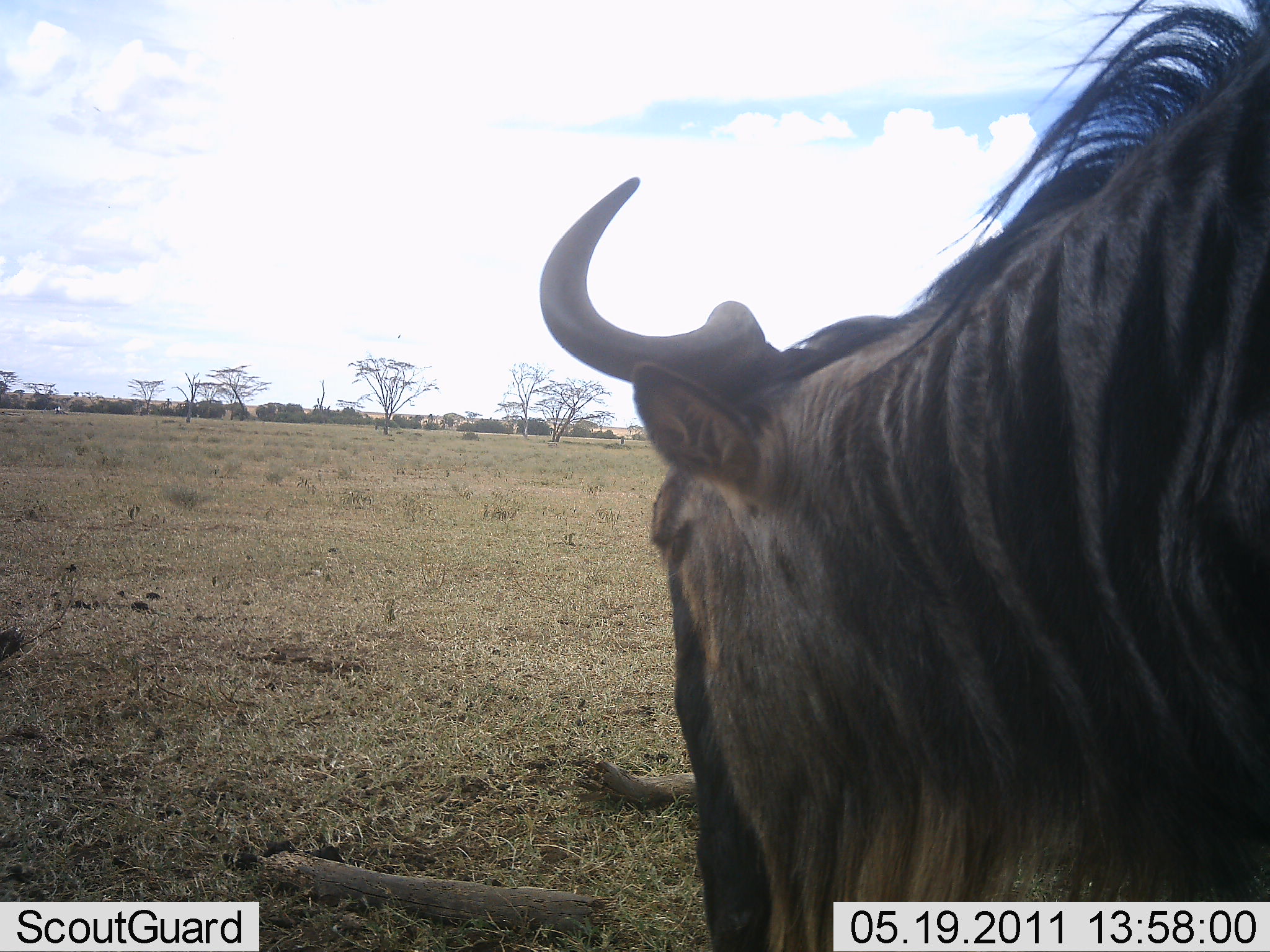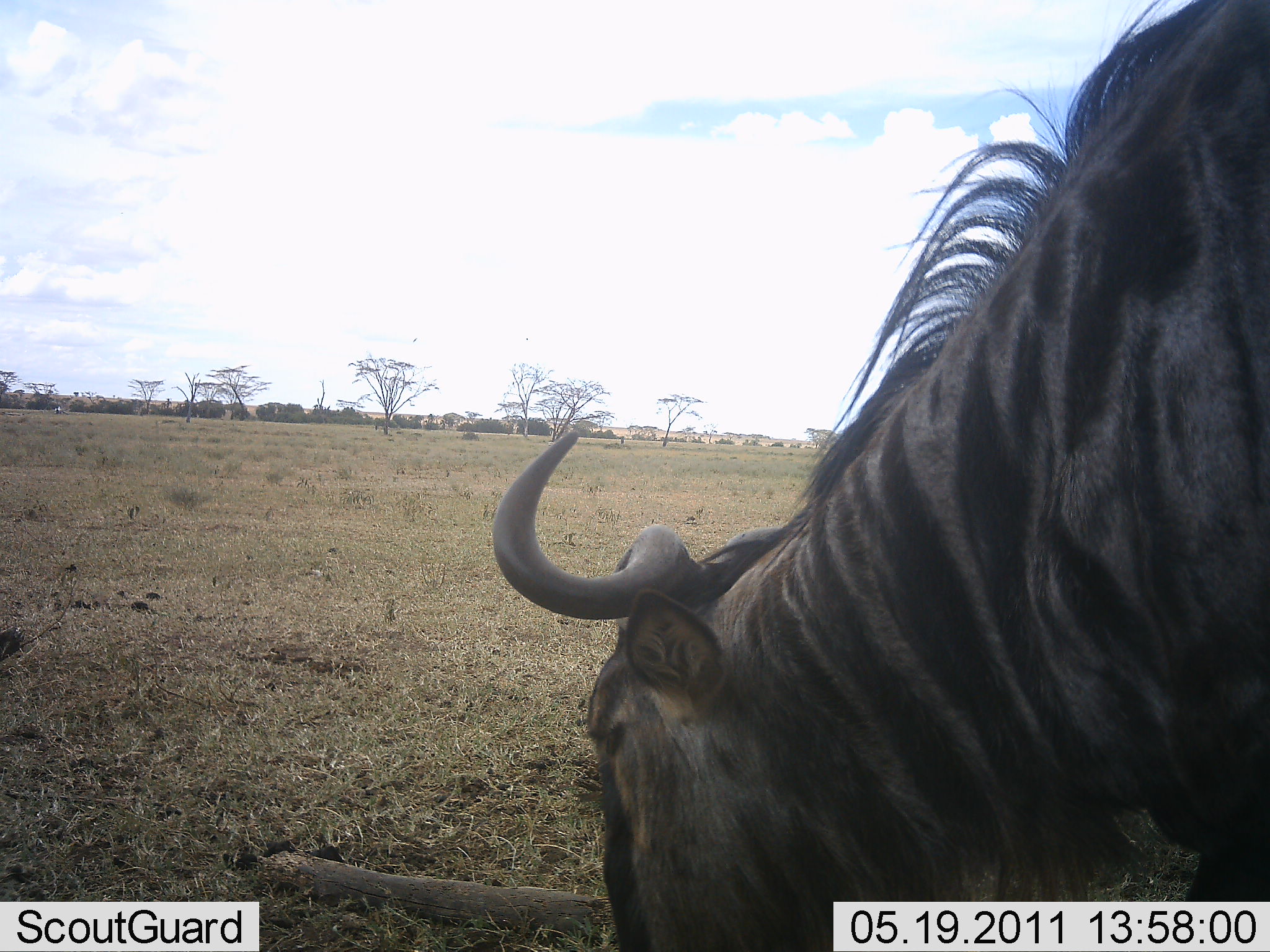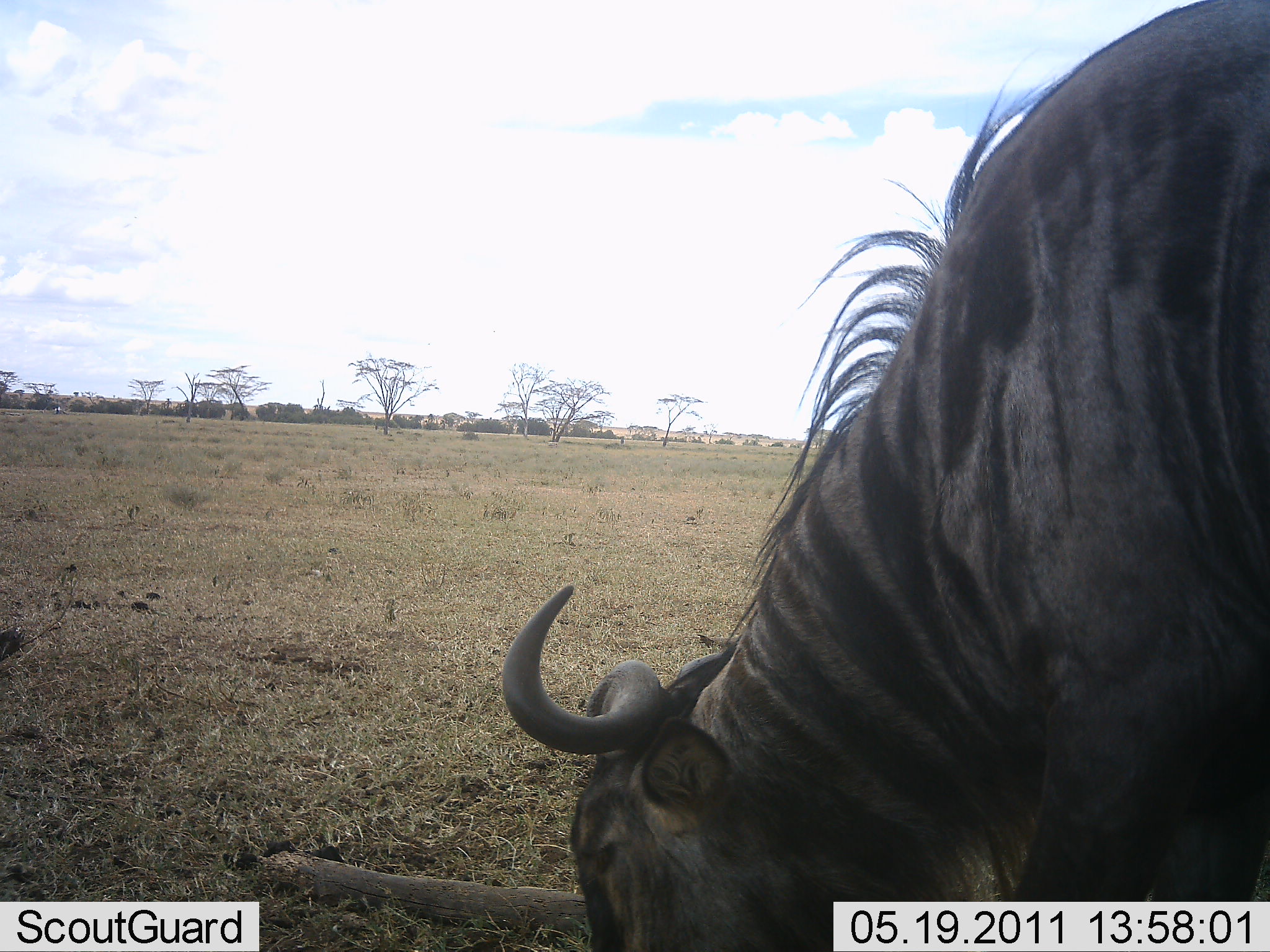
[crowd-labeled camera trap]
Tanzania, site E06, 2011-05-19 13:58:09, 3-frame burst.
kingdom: Animalia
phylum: Chordata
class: Mammalia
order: Artiodactyla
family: Bovidae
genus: Connochaetes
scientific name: Connochaetes taurinus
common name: blue wildebeest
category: wildebeest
Wildebeest (blue wildebeest) (Connochaetes taurinus), count 1. Behavior (volunteer vote fractions): standing 18%, resting 0%, moving 0%, interacting 0%. Young present (vote fraction): 0%. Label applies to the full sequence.